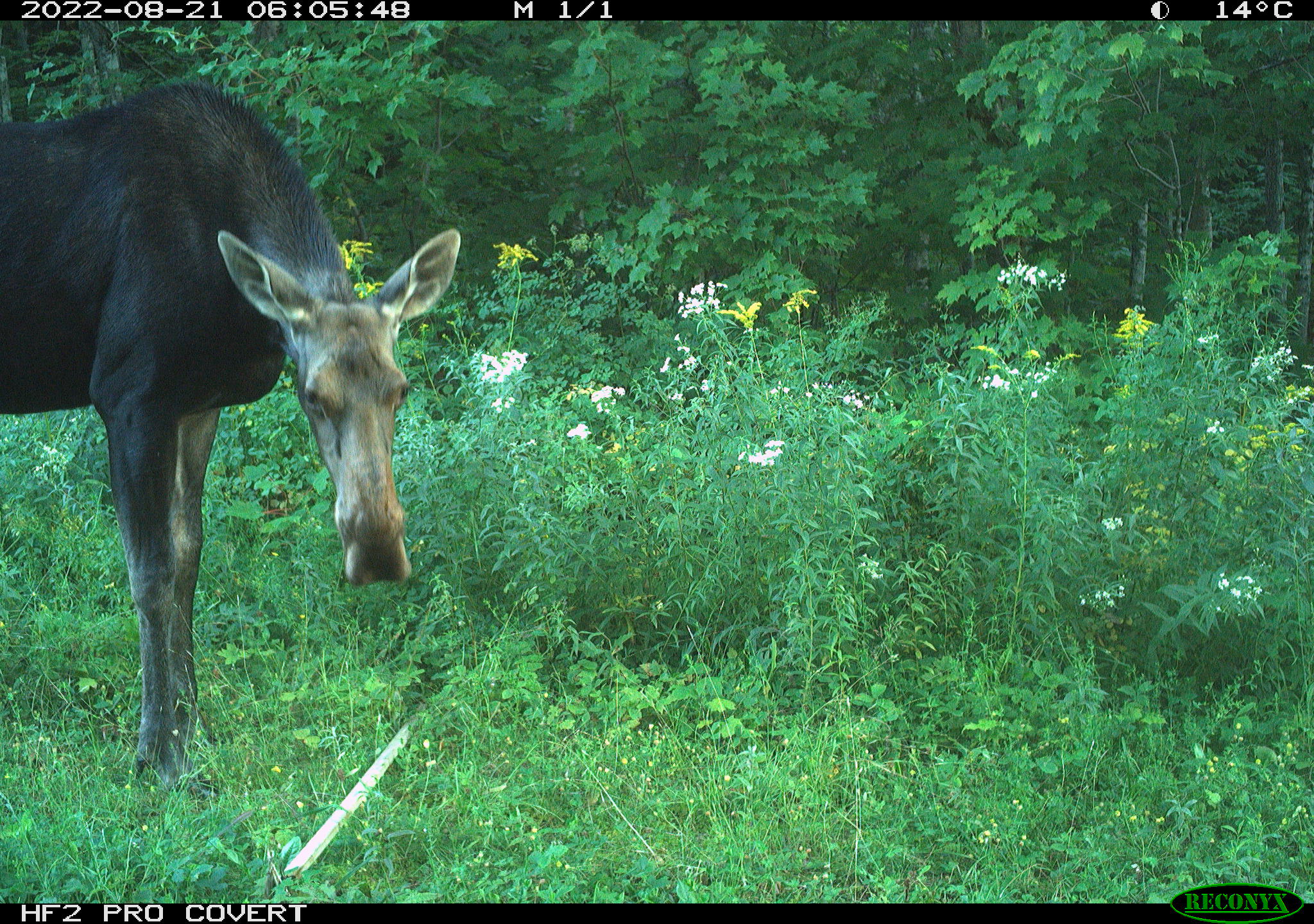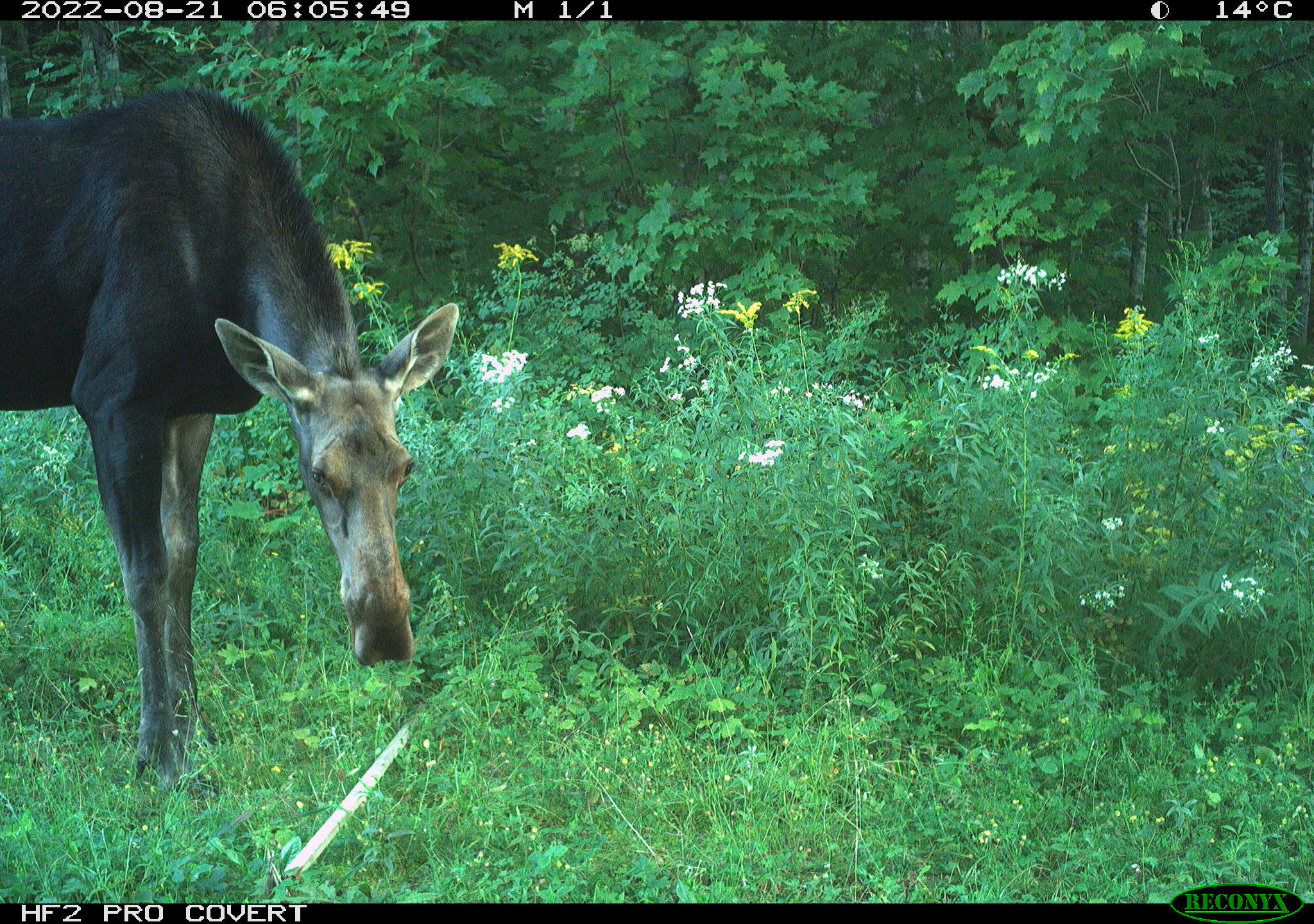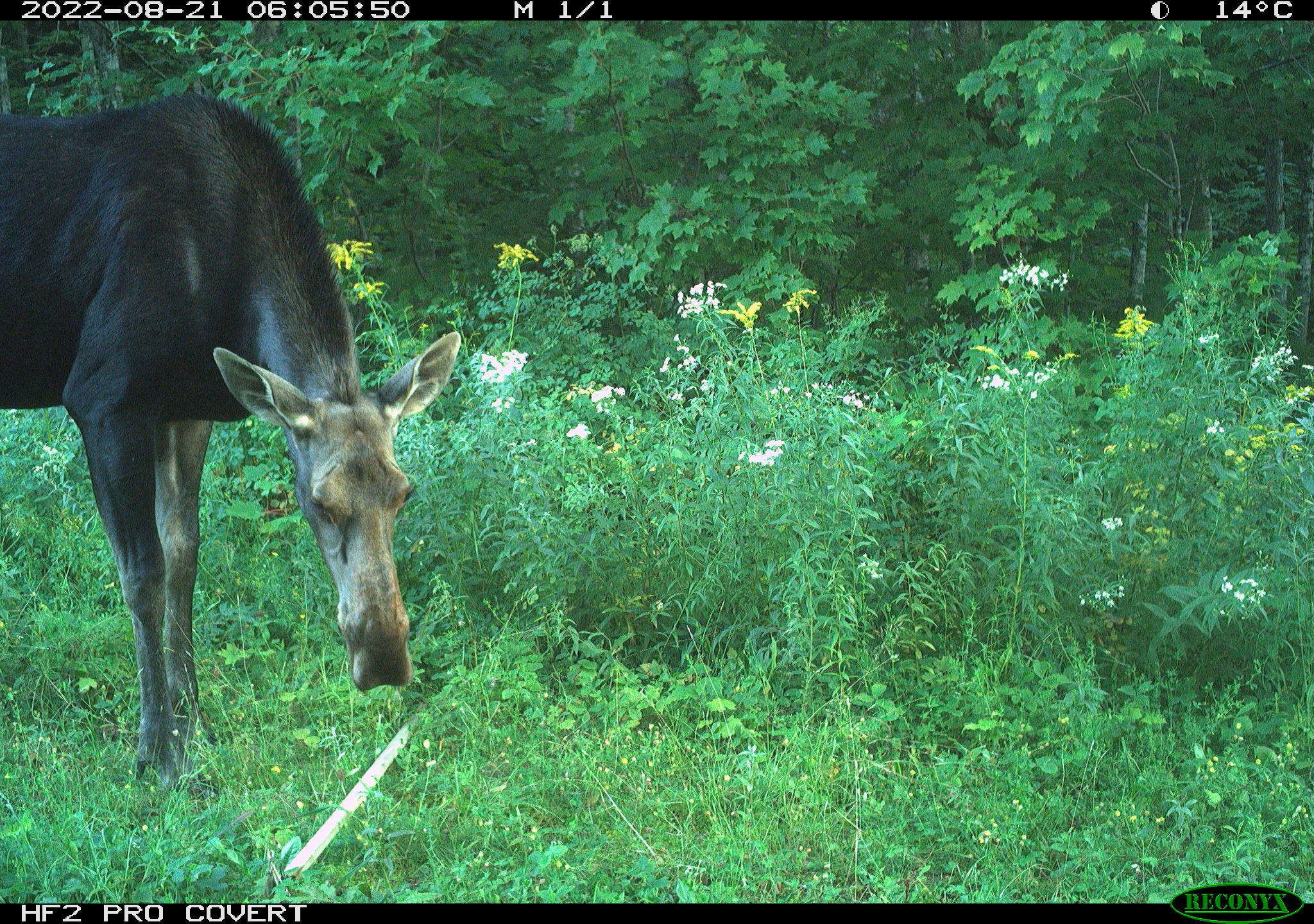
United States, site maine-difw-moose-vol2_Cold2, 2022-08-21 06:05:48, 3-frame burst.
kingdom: Animalia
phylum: Chordata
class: Mammalia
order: Artiodactyla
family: Cervidae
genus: Alces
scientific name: Alces alces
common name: moose